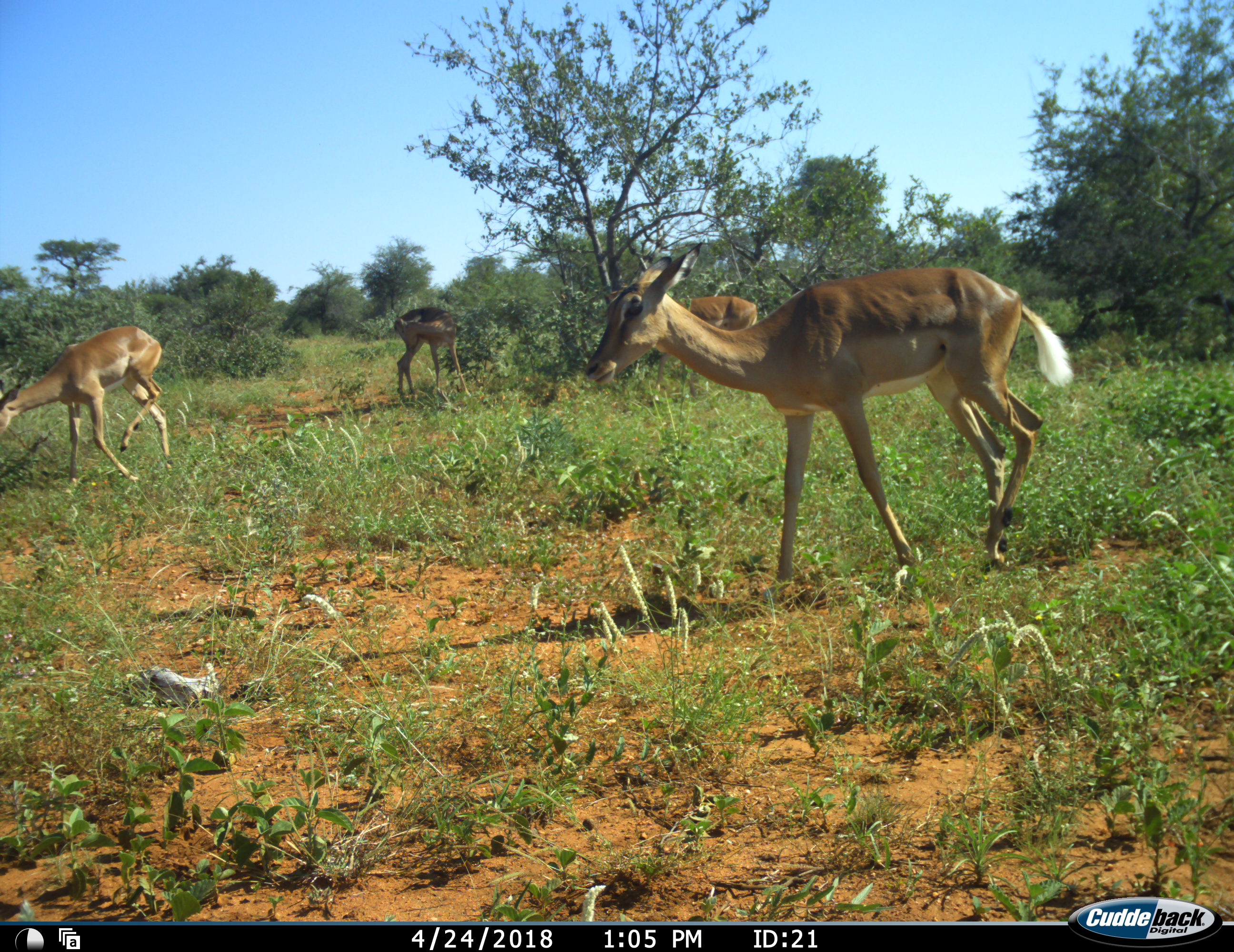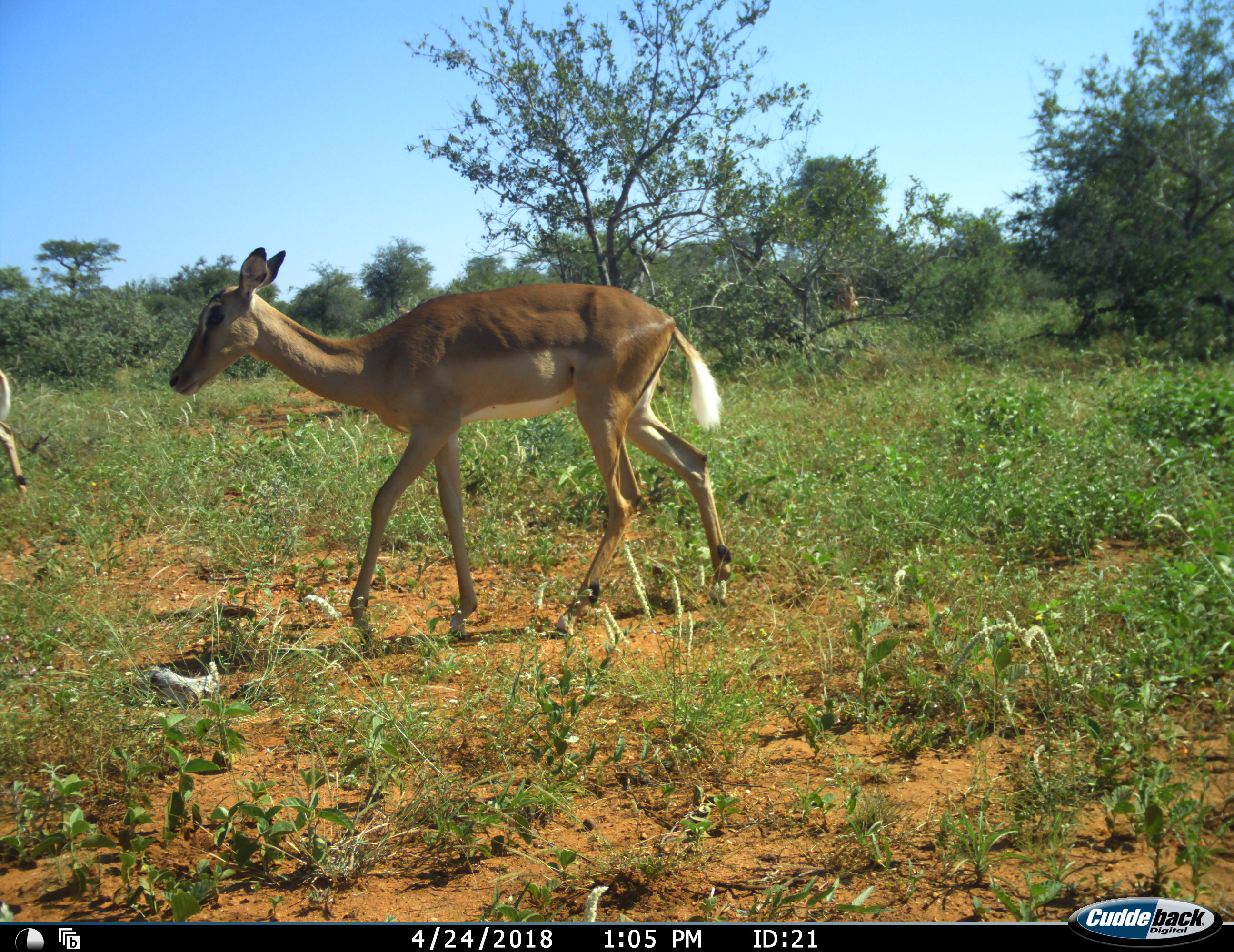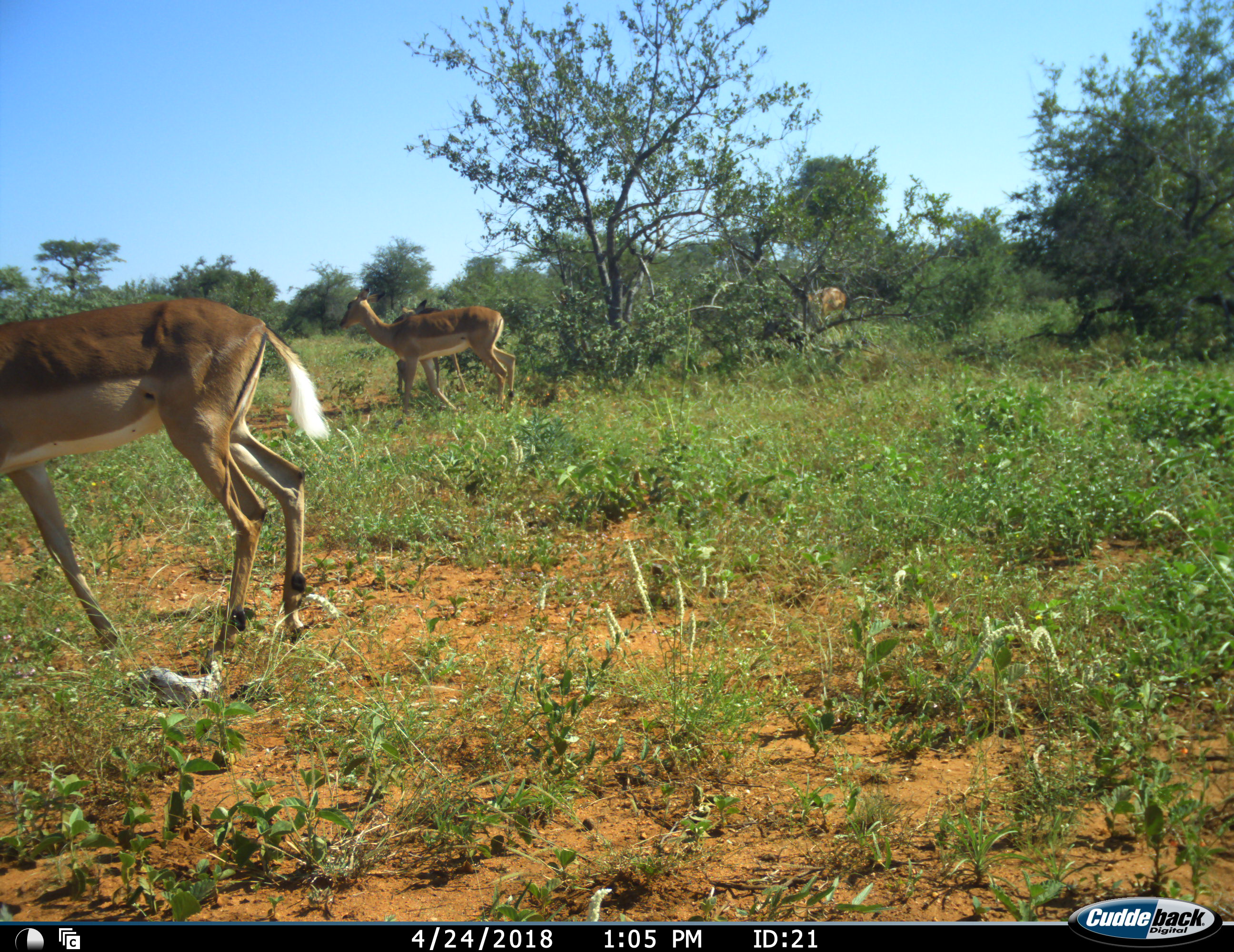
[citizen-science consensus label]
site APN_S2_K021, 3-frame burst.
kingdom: Animalia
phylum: Chordata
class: Mammalia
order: Artiodactyla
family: Bovidae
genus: Aepyceros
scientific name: Aepyceros melampus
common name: impala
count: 4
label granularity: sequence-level